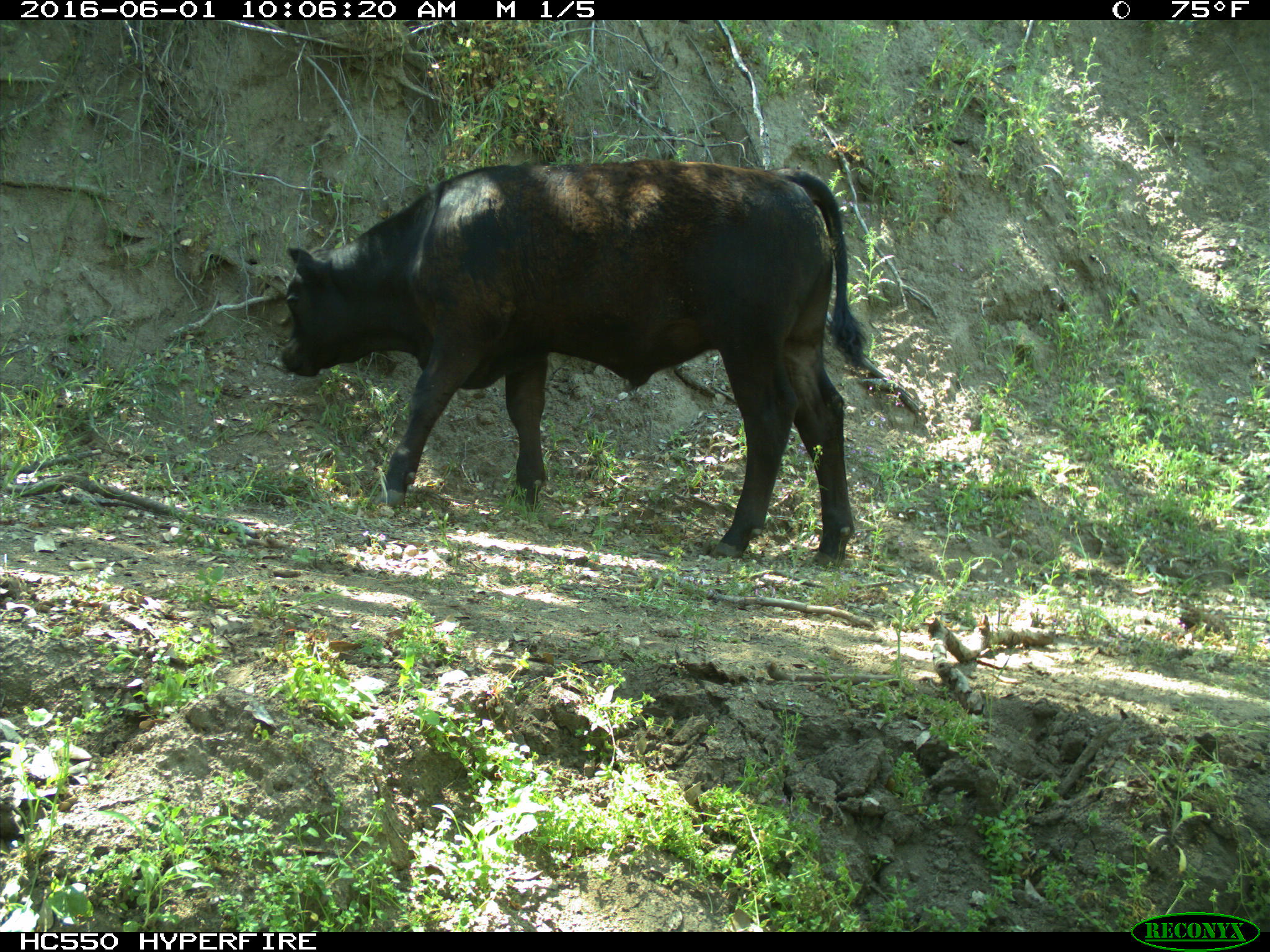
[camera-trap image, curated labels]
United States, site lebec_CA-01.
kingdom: Animalia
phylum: Chordata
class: Mammalia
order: Artiodactyla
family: Bovidae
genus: Bos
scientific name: Bos taurus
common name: domestic cow